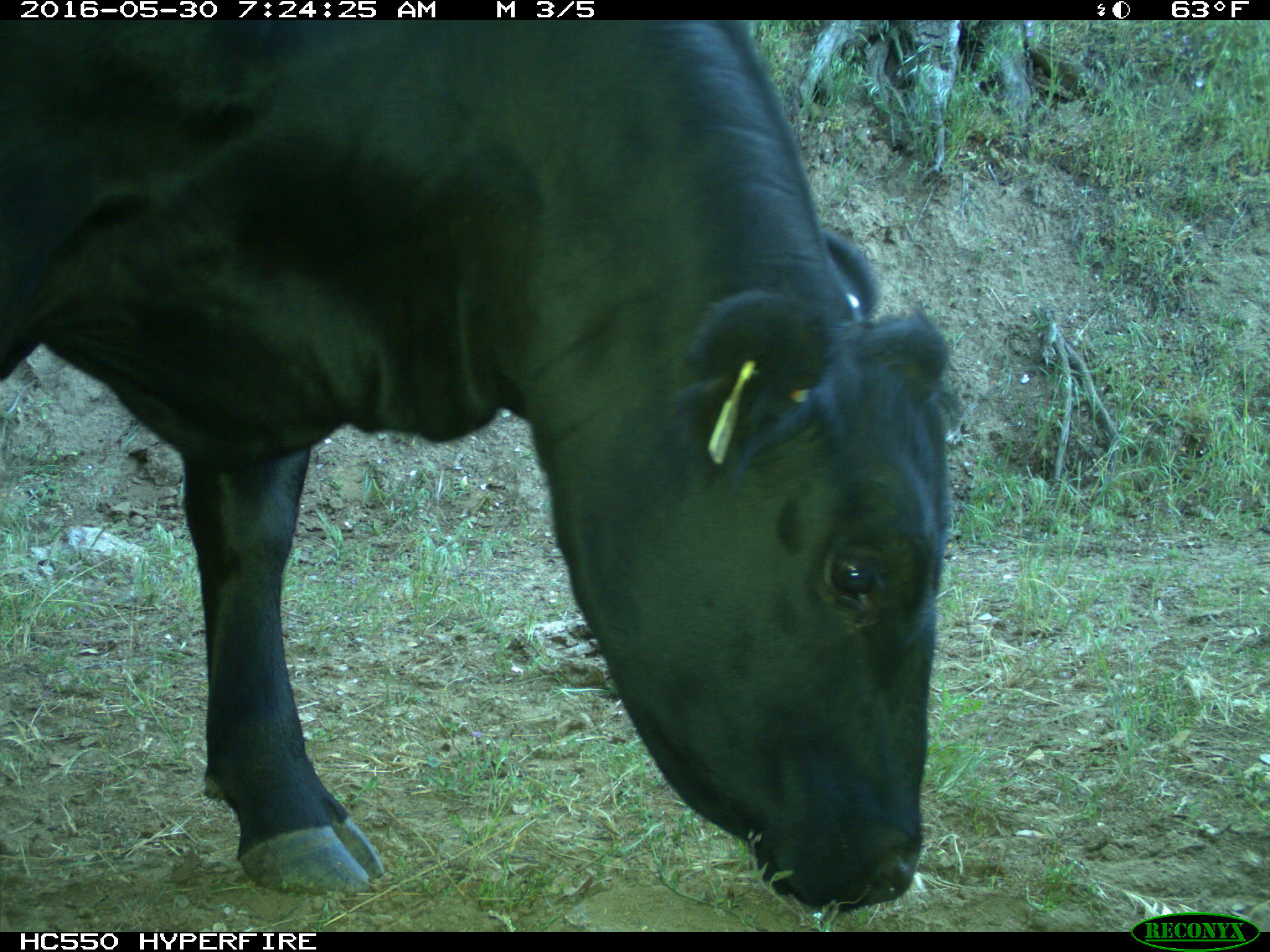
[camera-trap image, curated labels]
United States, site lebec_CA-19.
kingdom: Animalia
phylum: Chordata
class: Mammalia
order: Artiodactyla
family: Bovidae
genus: Bos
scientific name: Bos taurus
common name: domestic cow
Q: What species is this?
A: Bos taurus (domestic cow).